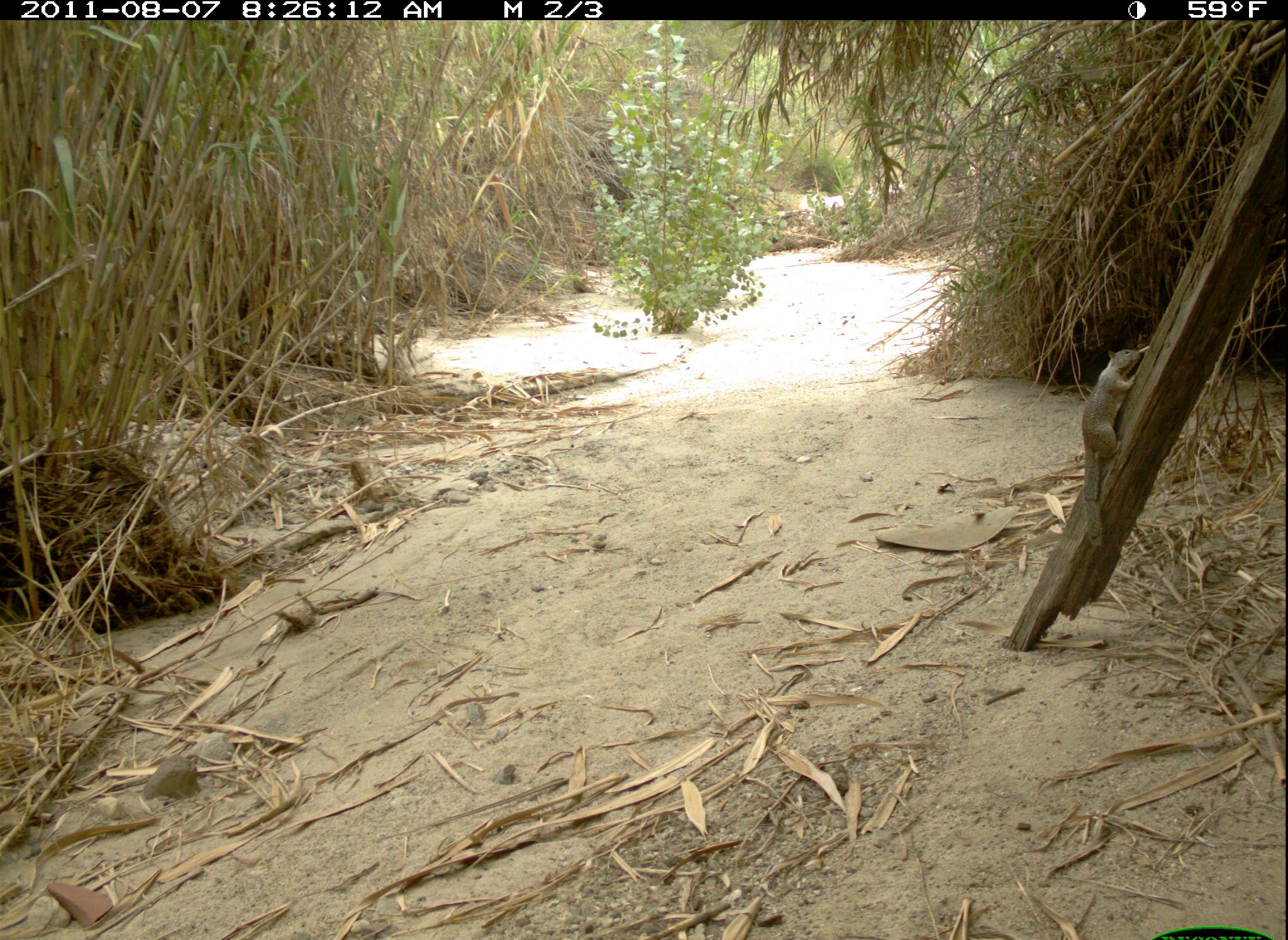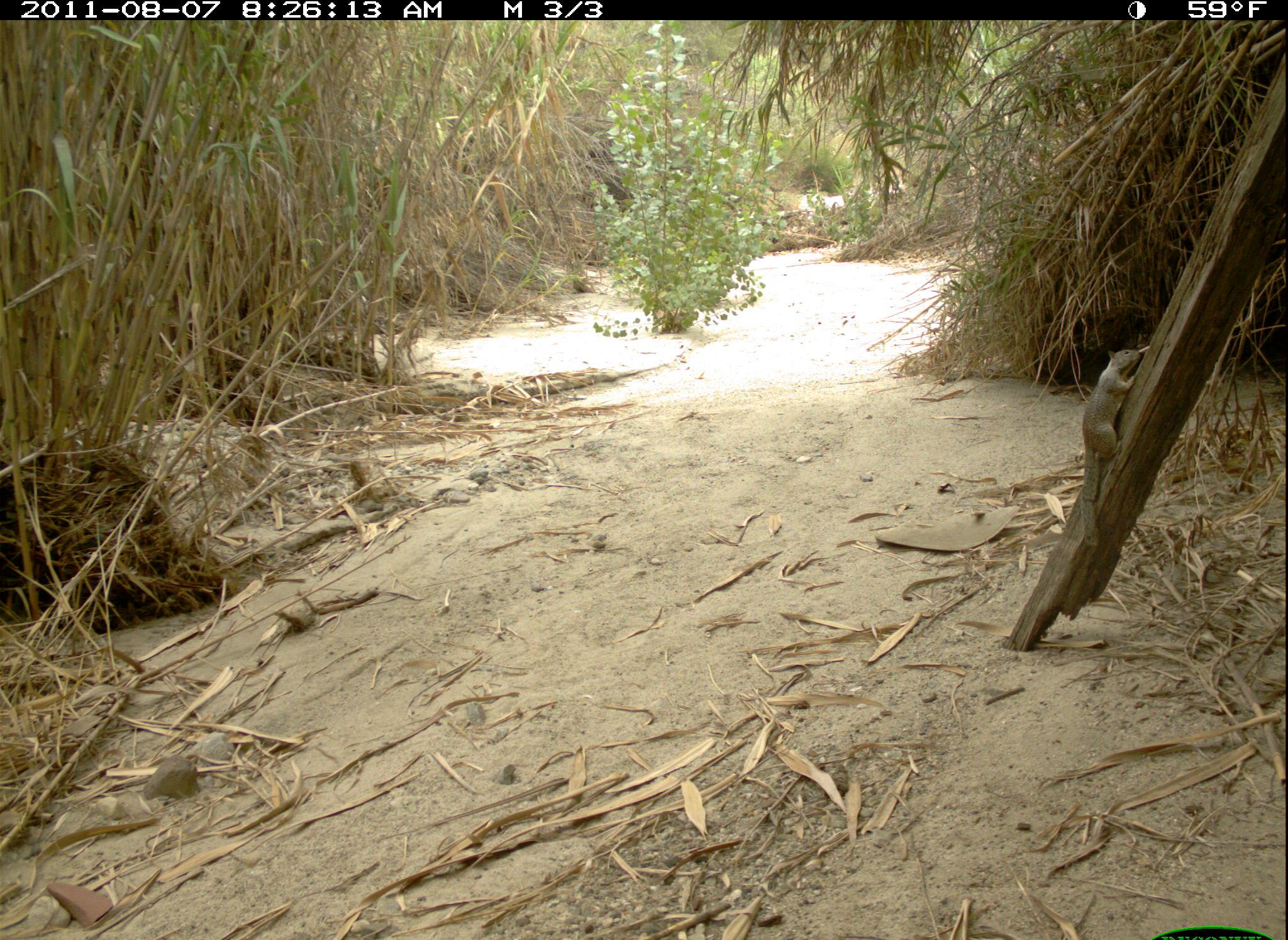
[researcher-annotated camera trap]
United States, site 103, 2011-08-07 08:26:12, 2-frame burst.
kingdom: Animalia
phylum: Chordata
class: Mammalia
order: Rodentia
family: Sciuridae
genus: Sciurus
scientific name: Sciurus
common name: squirrel